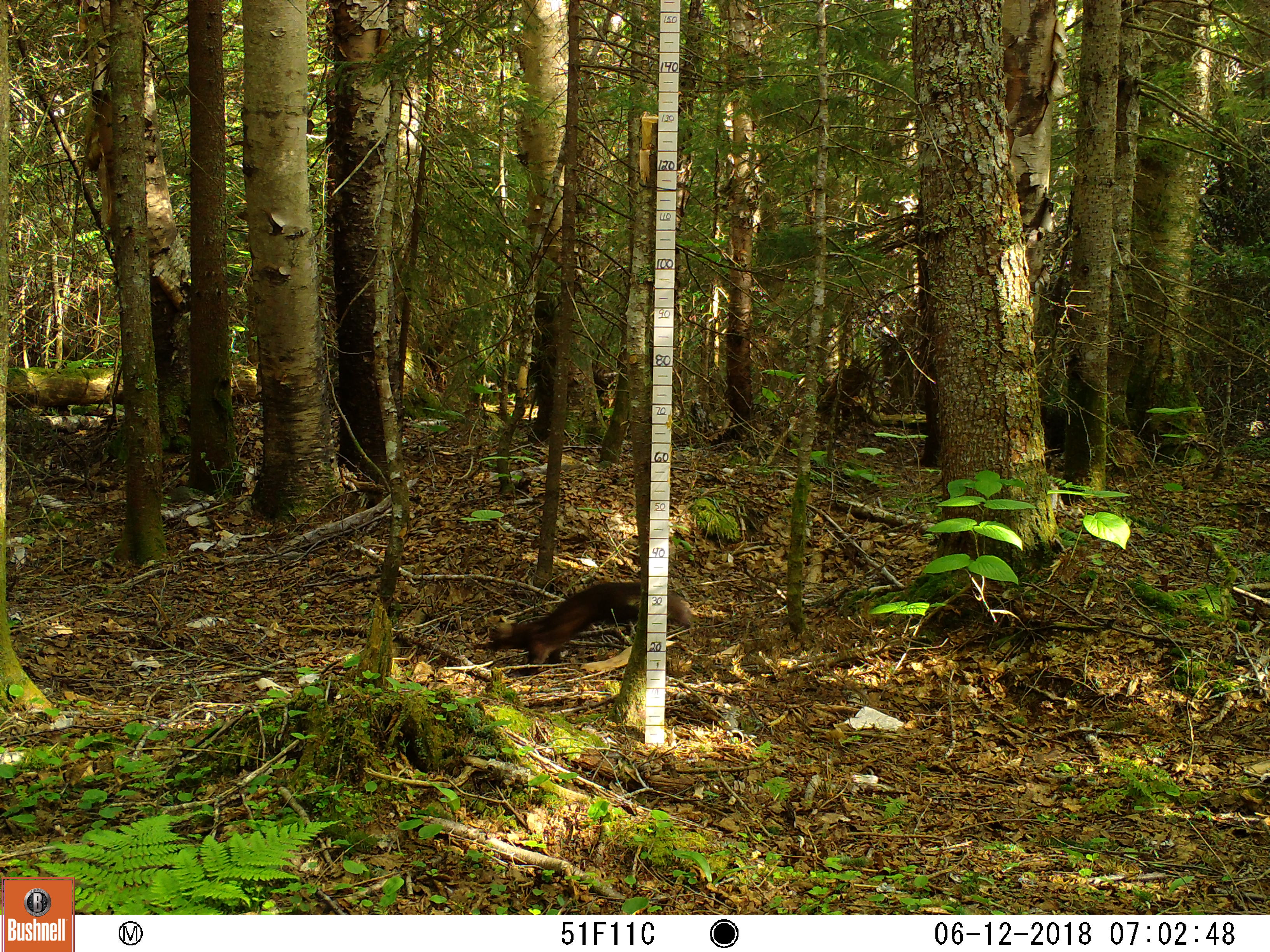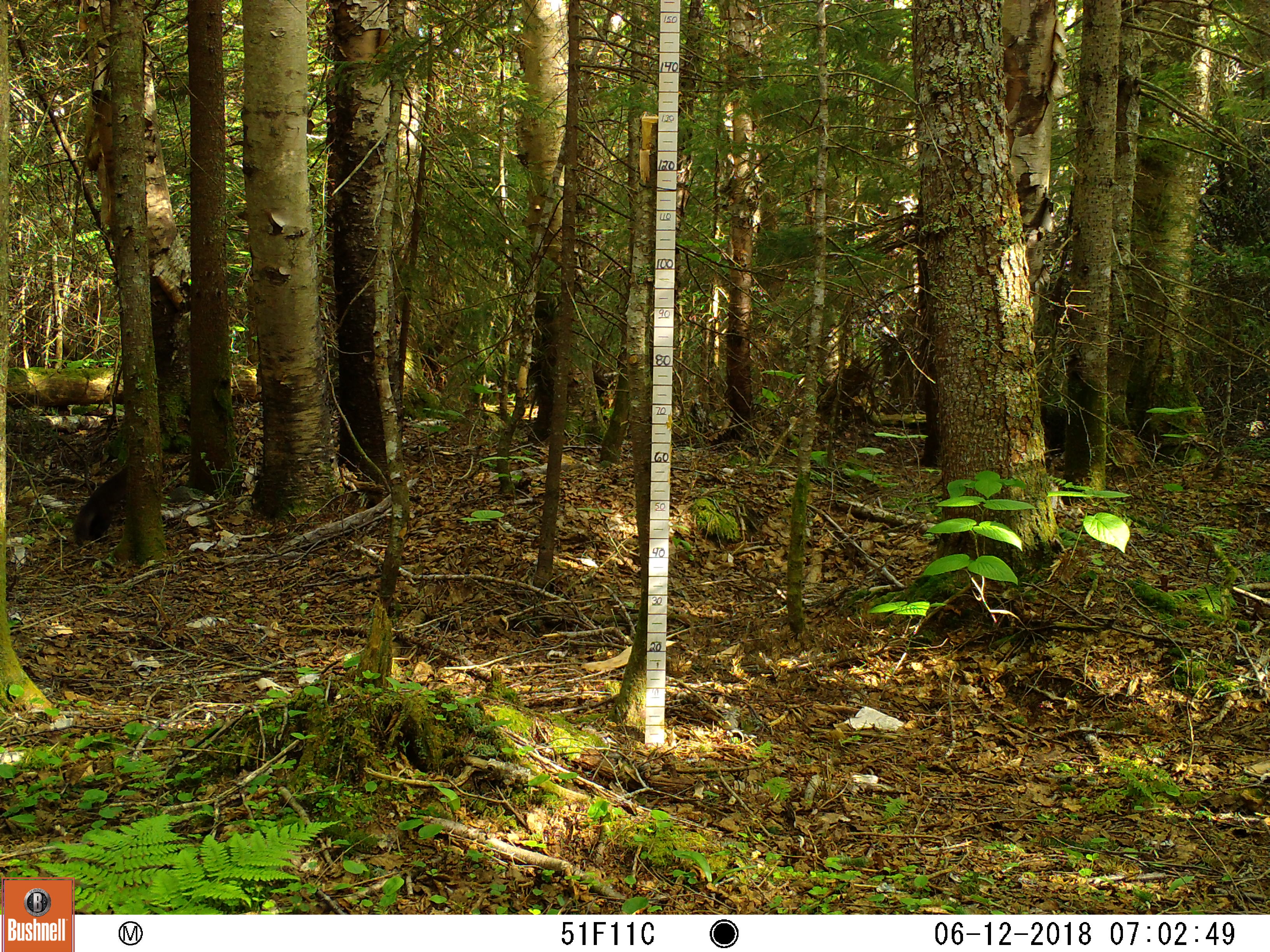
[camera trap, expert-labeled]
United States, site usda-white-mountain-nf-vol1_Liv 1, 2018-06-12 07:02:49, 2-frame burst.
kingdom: Animalia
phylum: Chordata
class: Mammalia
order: Carnivora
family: Mustelidae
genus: Martes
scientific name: Martes americana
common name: american marten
American marten (Martes americana).